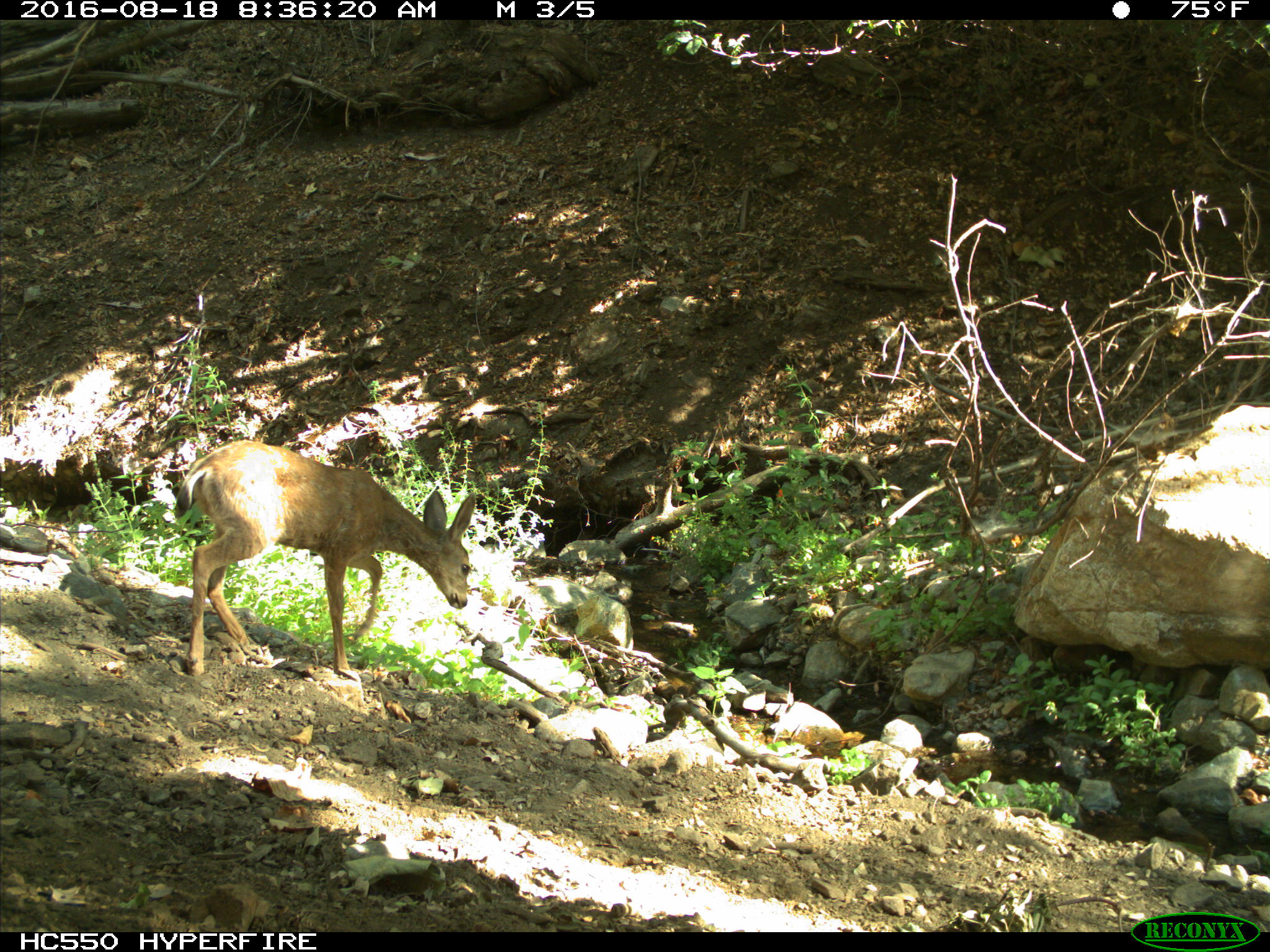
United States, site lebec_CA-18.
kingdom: Animalia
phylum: Chordata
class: Mammalia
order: Artiodactyla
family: Cervidae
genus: Odocoileus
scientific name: Odocoileus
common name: deer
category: unidentified deer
Unidentified deer (deer) (Odocoileus).